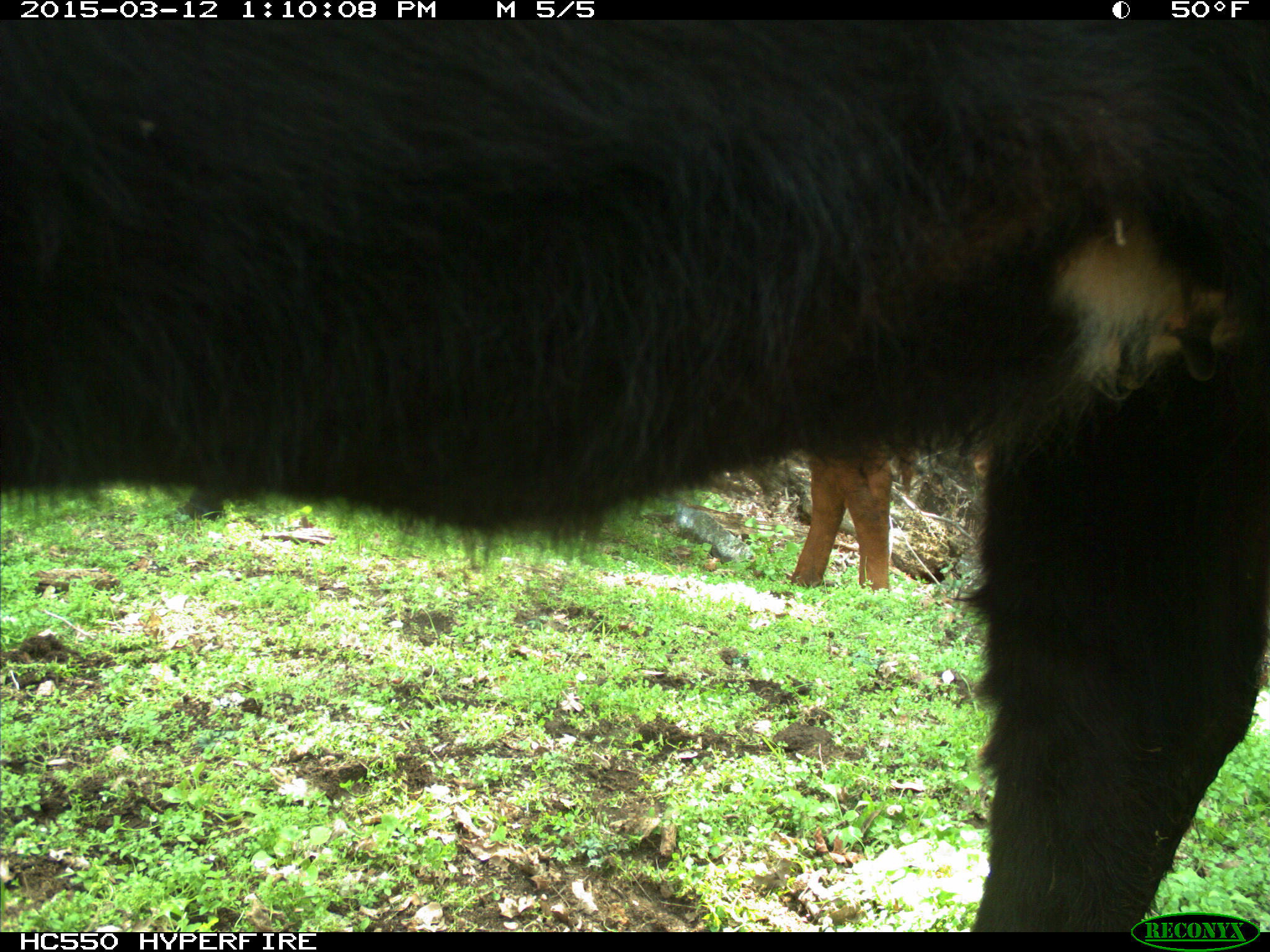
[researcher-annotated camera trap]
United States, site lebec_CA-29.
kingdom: Animalia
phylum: Chordata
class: Mammalia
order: Artiodactyla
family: Bovidae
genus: Bos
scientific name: Bos taurus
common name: domestic cow